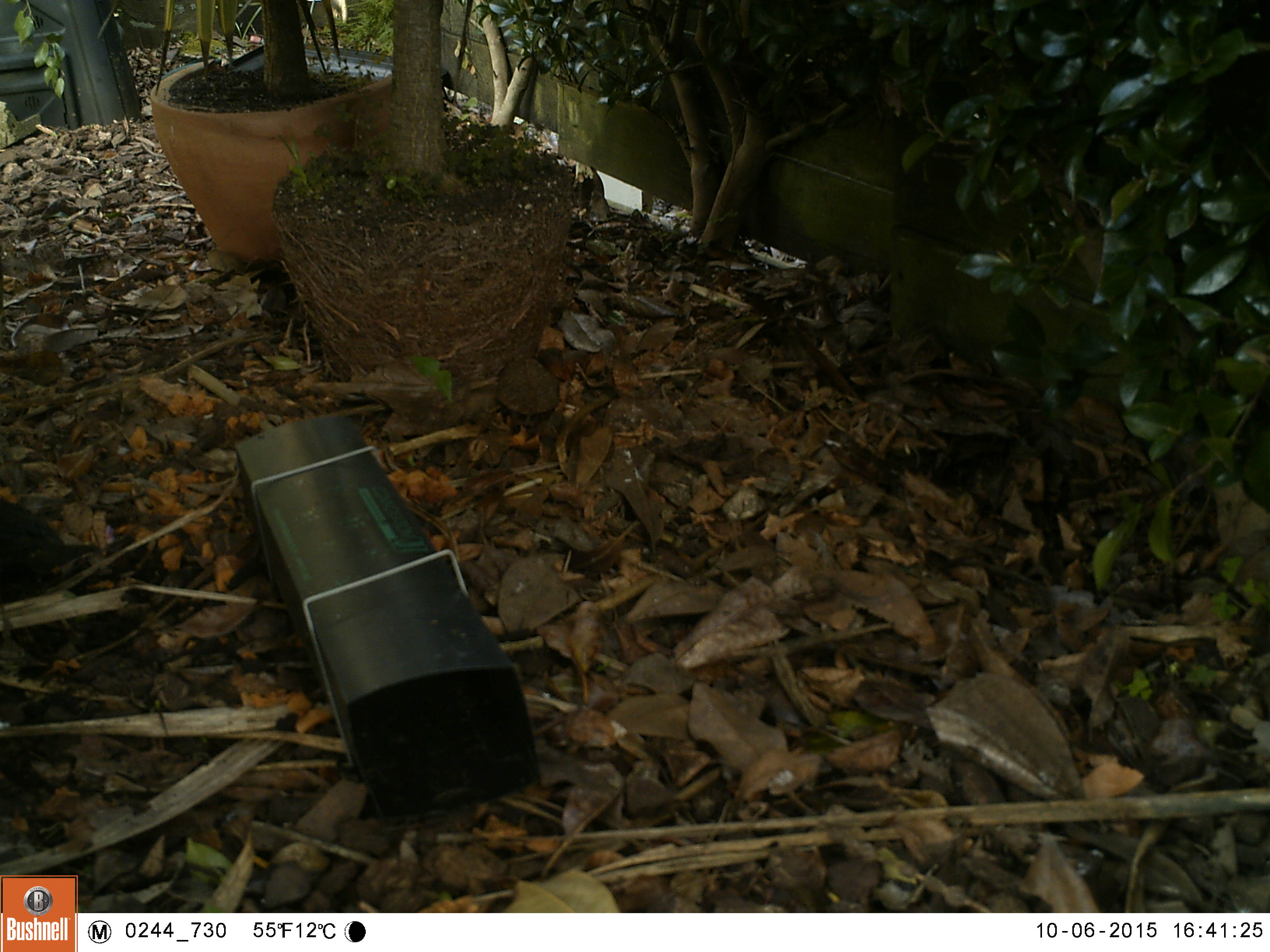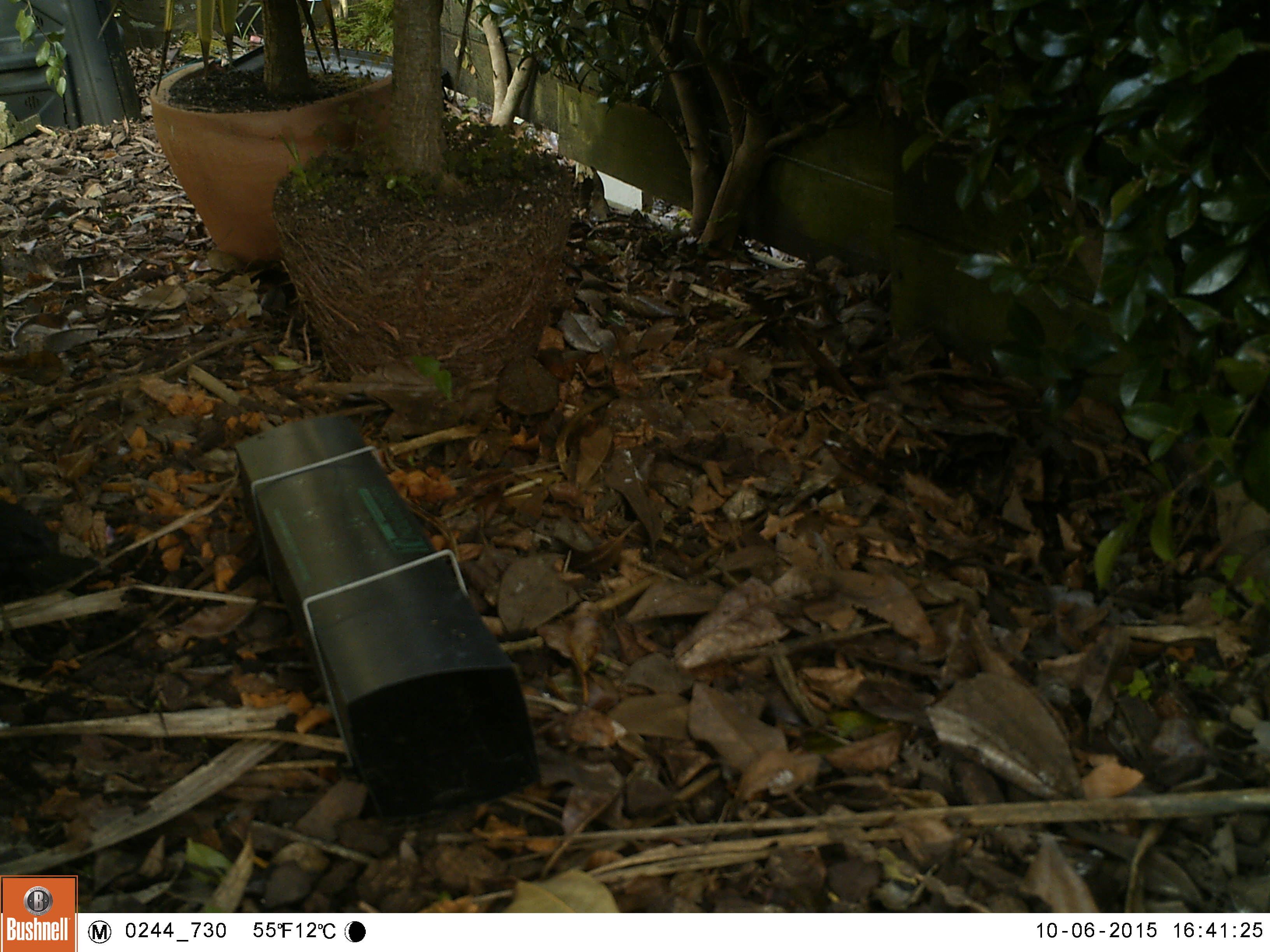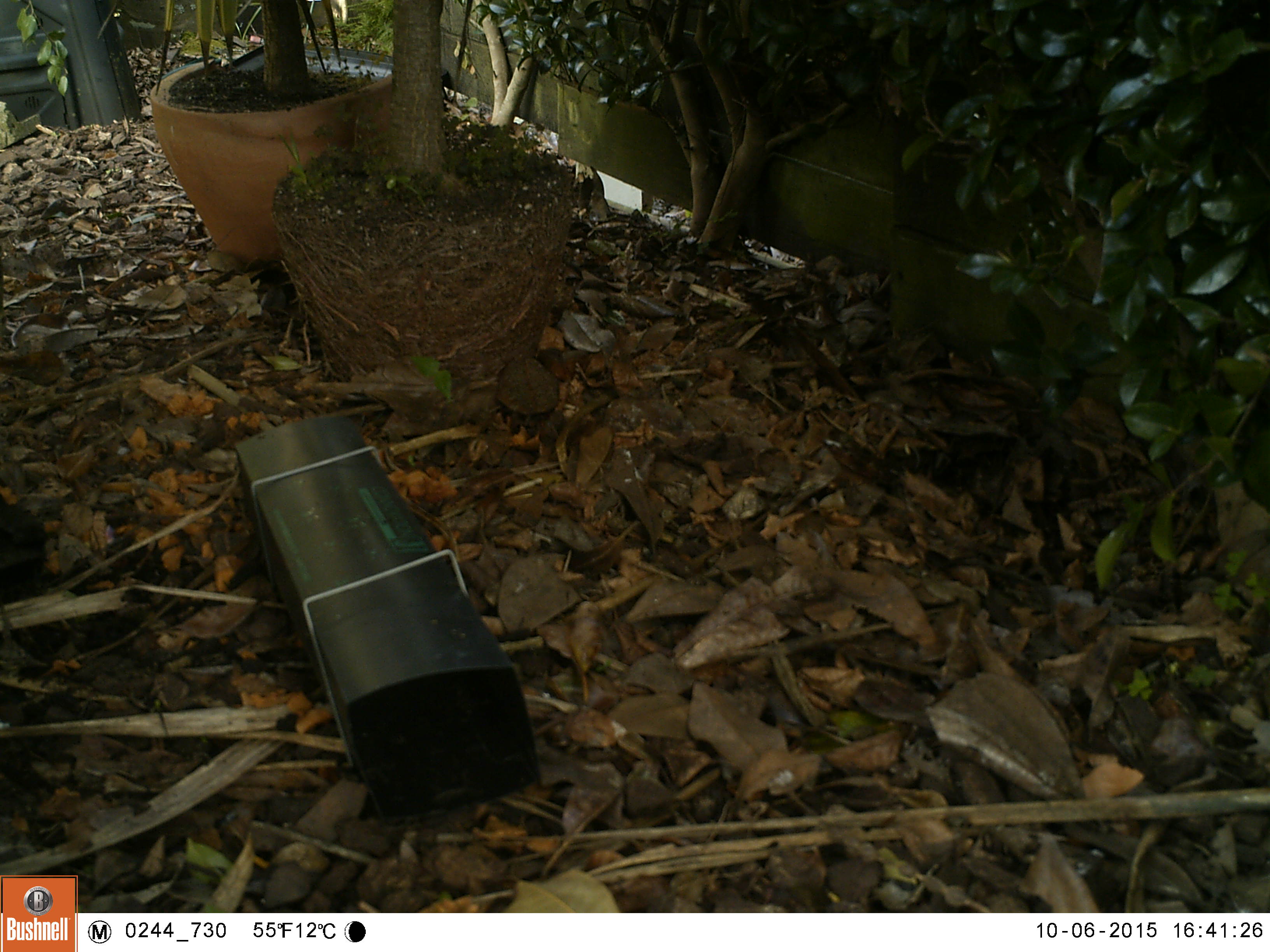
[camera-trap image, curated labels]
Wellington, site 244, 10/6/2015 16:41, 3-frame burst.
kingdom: Animalia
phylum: Chordata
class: Aves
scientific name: Aves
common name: bird